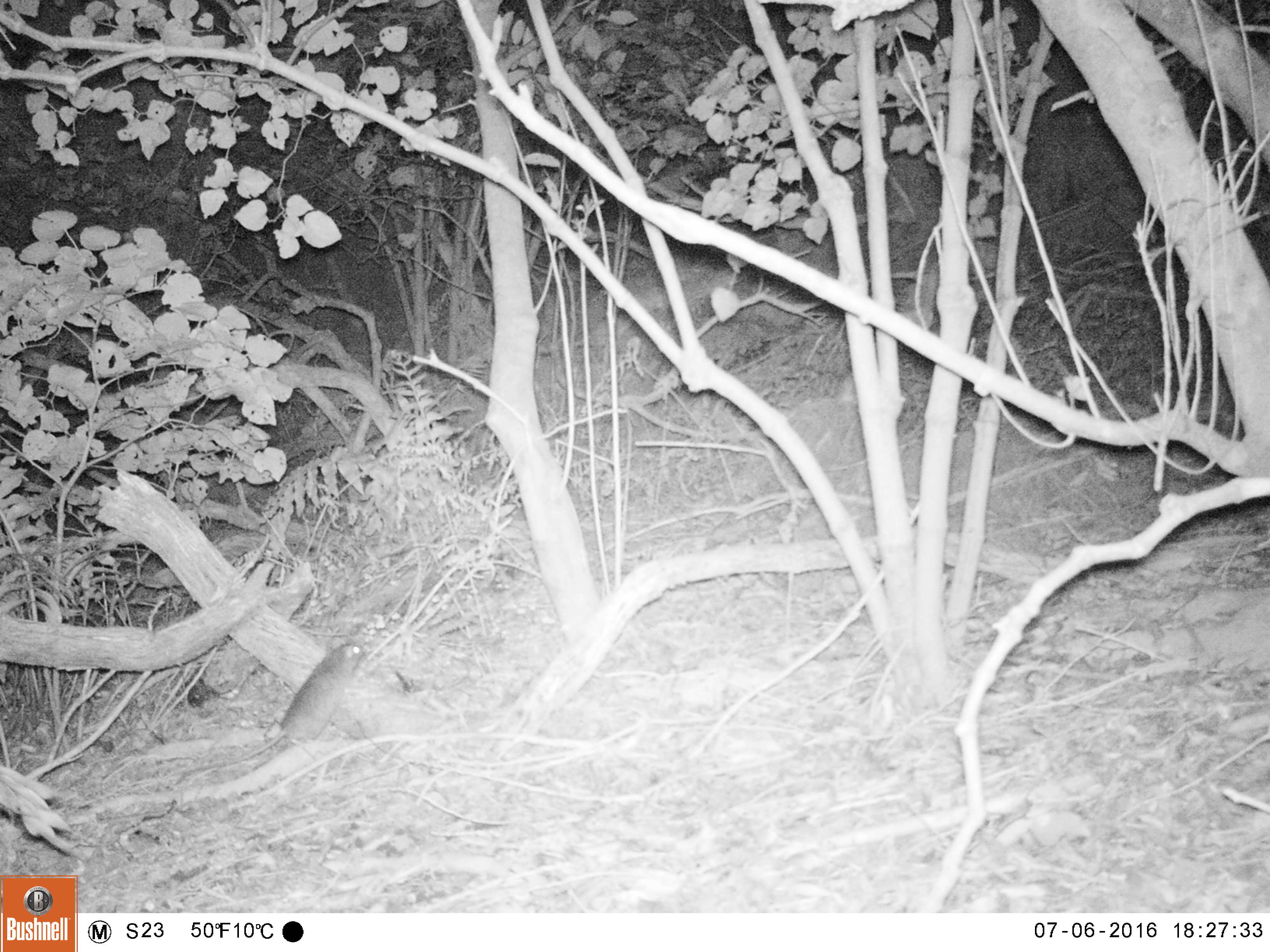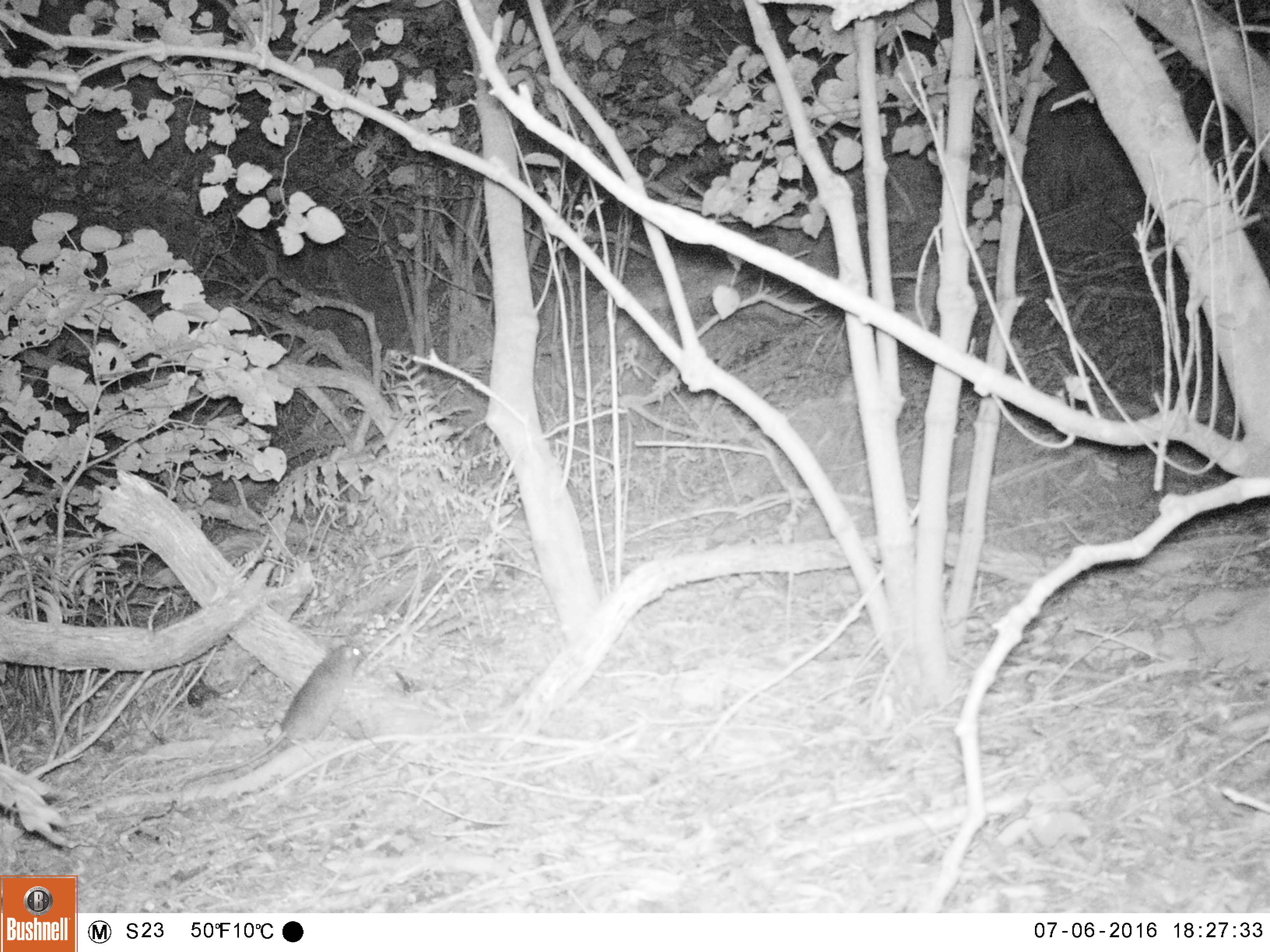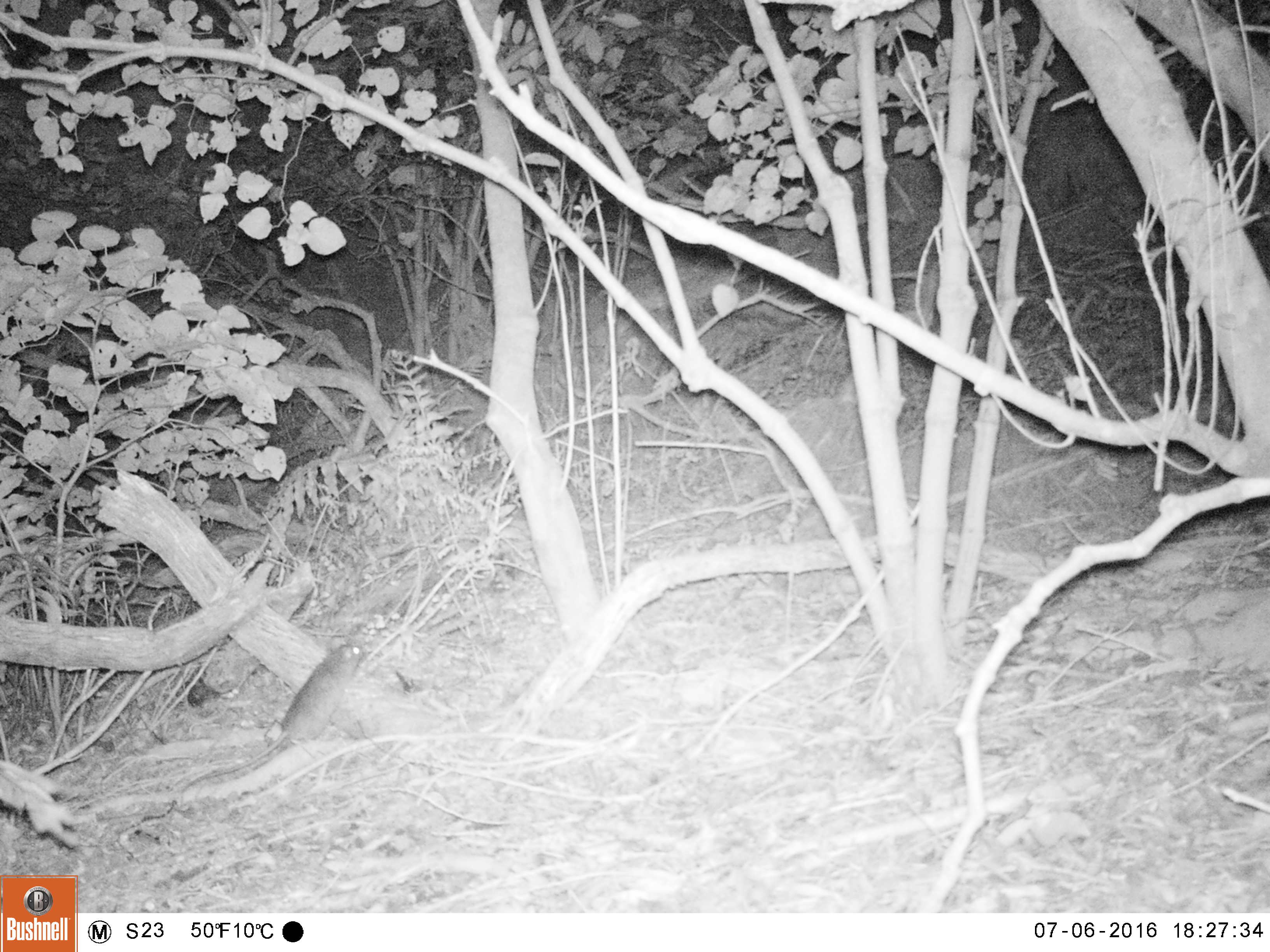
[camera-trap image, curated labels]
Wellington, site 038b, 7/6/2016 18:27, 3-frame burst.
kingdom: Animalia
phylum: Chordata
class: Mammalia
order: Rodentia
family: Muridae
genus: Rattus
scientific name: Rattus rattus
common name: ship rat